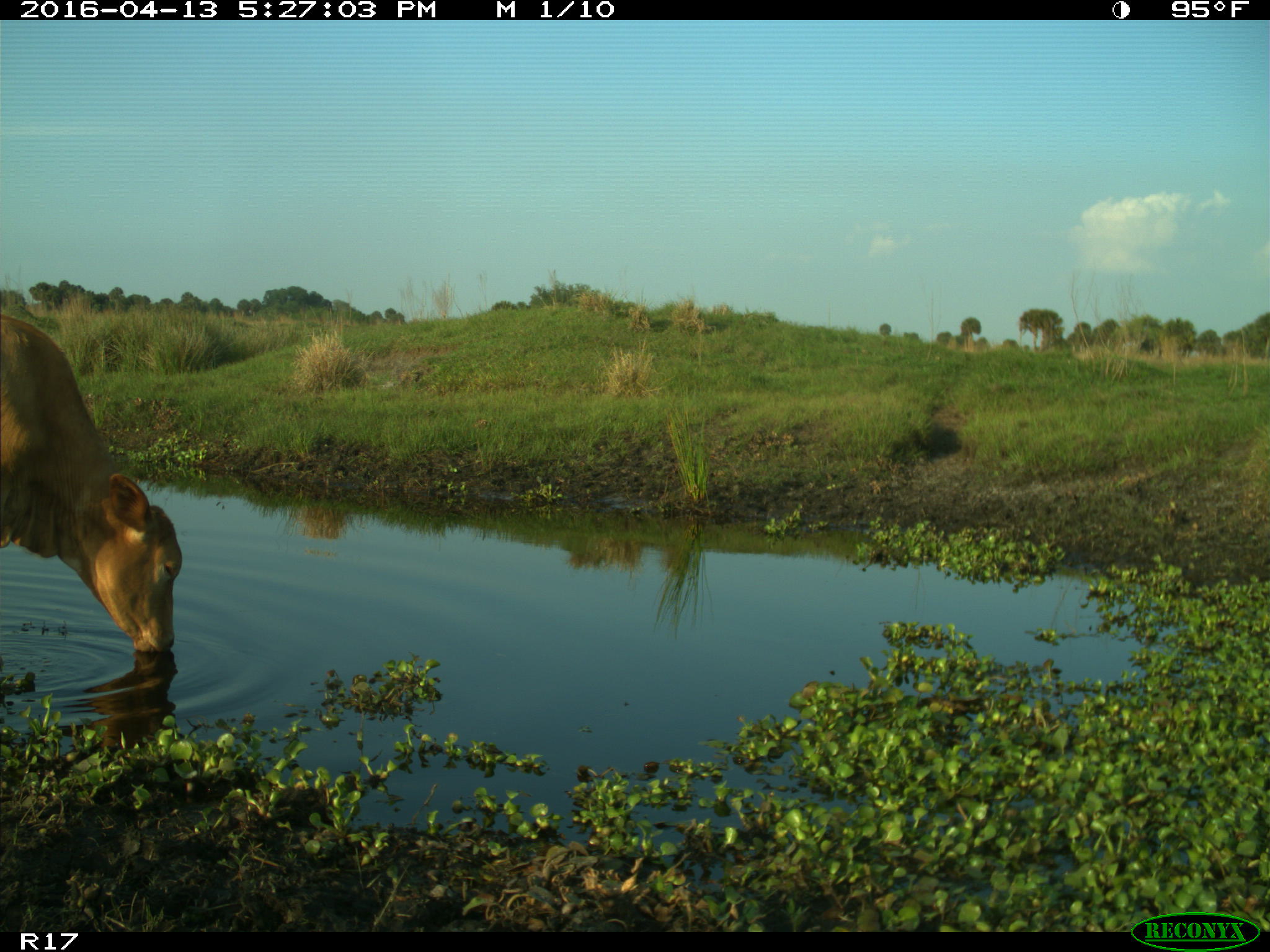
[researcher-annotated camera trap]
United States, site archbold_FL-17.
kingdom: Animalia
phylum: Chordata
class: Mammalia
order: Artiodactyla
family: Bovidae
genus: Bos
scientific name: Bos taurus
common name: domestic cow